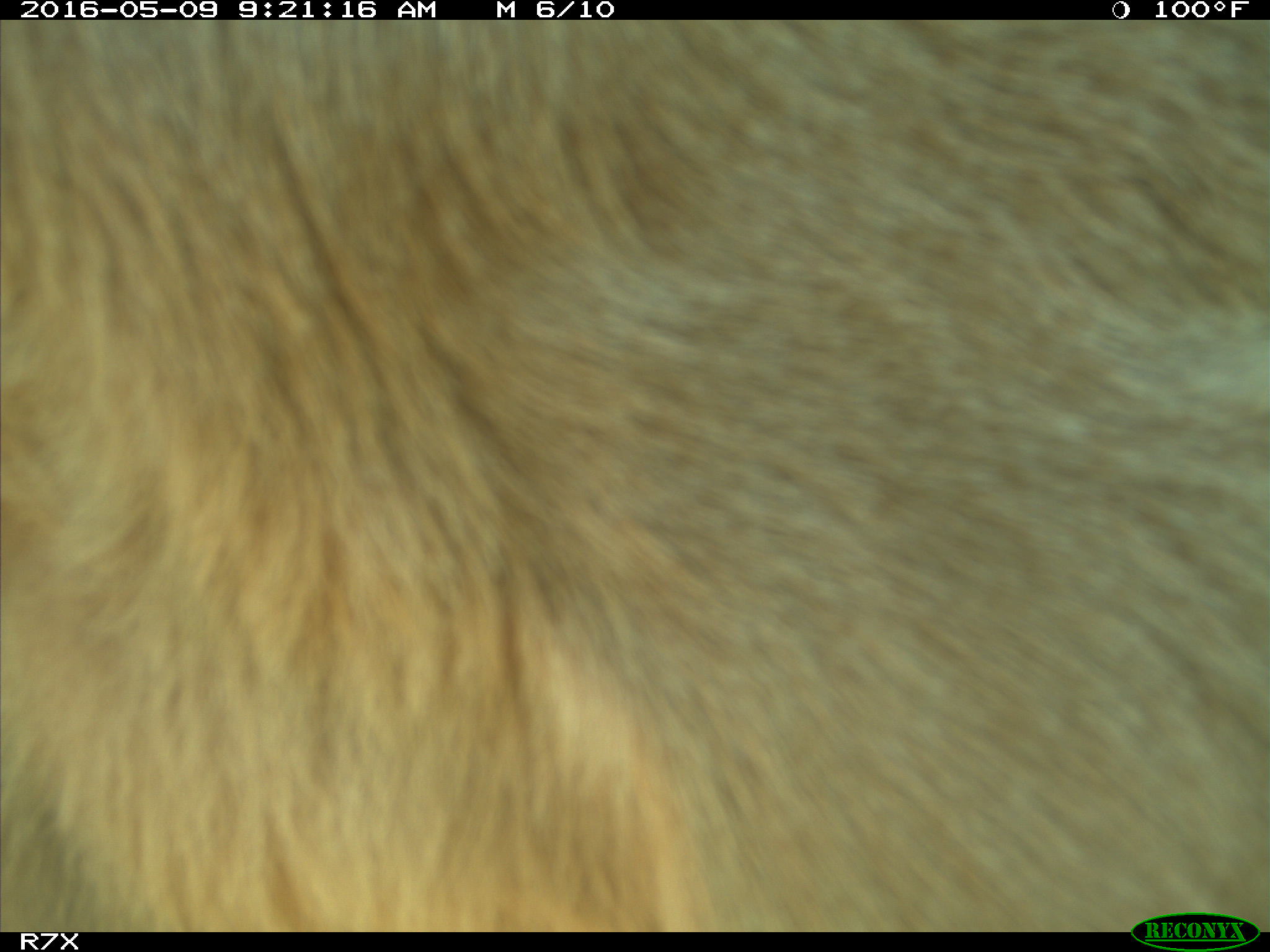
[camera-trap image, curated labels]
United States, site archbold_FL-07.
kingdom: Animalia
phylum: Chordata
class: Mammalia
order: Artiodactyla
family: Bovidae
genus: Bos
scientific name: Bos taurus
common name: domestic cow